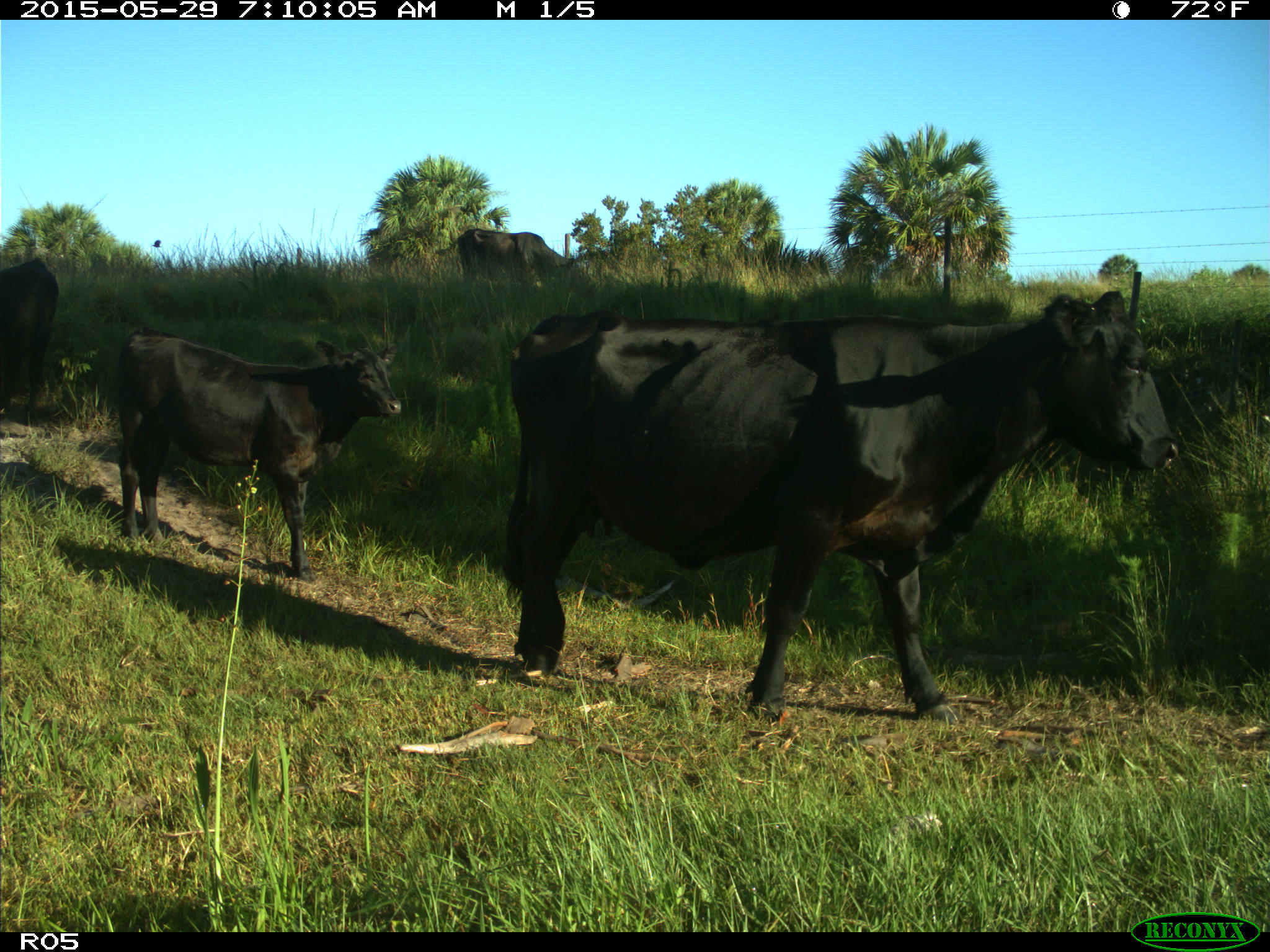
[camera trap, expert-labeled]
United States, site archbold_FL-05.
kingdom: Animalia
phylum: Chordata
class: Mammalia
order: Artiodactyla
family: Bovidae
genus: Bos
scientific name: Bos taurus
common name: domestic cow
Bos taurus (domestic cow).